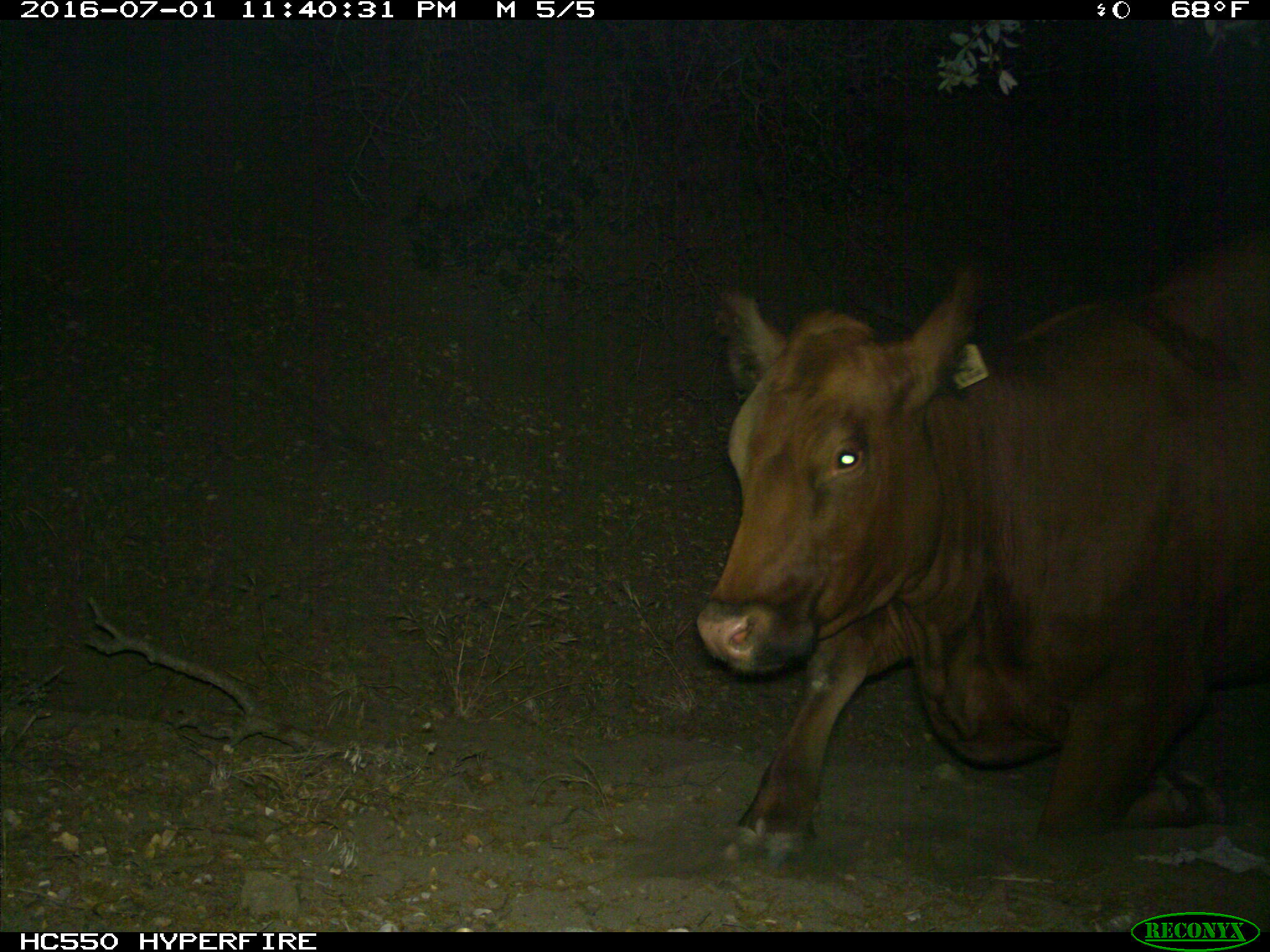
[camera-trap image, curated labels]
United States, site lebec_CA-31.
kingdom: Animalia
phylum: Chordata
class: Mammalia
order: Artiodactyla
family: Bovidae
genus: Bos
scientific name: Bos taurus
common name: domestic cow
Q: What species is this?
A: Bos taurus (domestic cow).